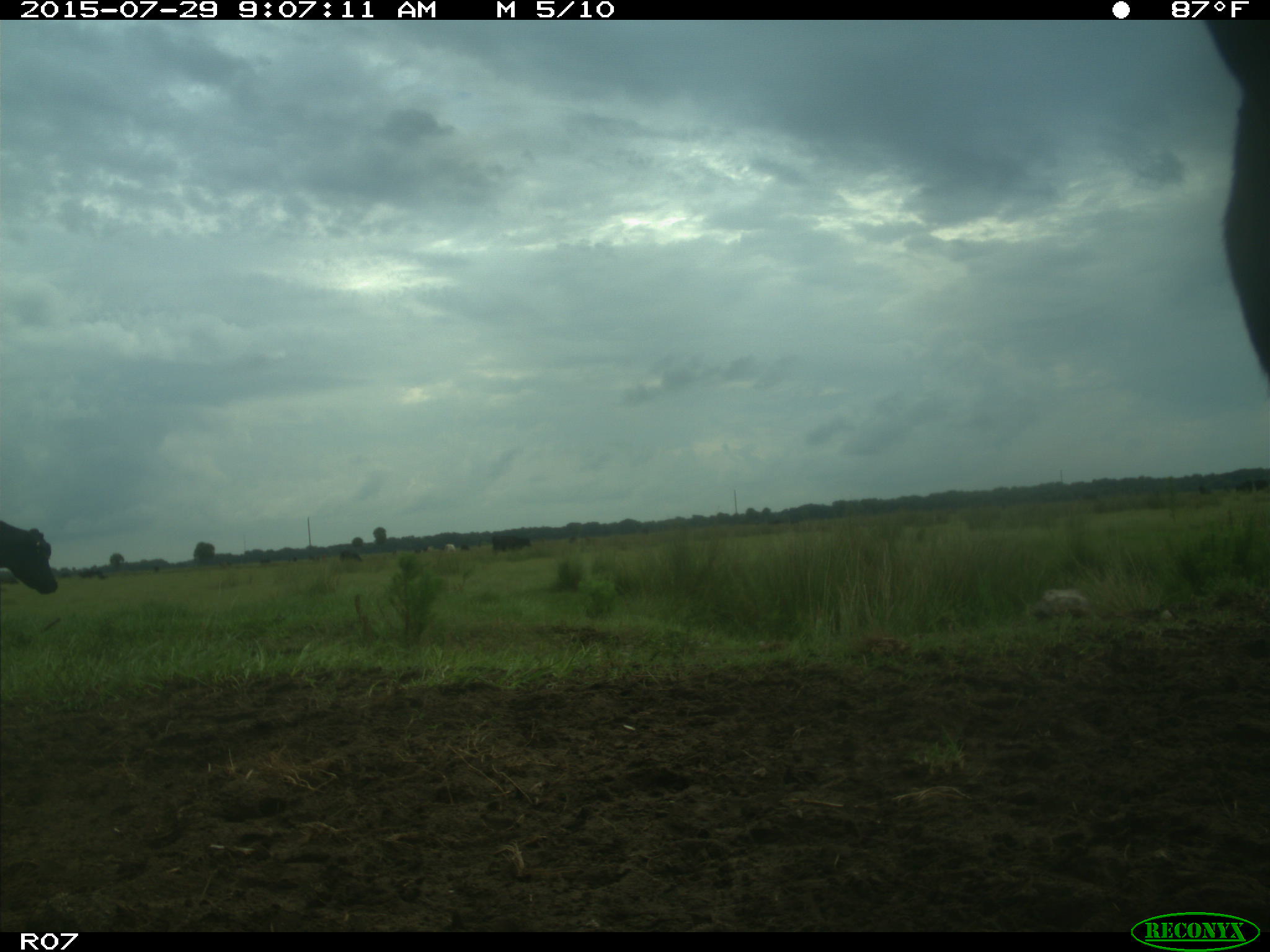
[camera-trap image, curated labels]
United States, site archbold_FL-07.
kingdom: Animalia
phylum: Chordata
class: Mammalia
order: Artiodactyla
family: Bovidae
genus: Bos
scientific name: Bos taurus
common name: domestic cow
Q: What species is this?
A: Bos taurus (domestic cow).